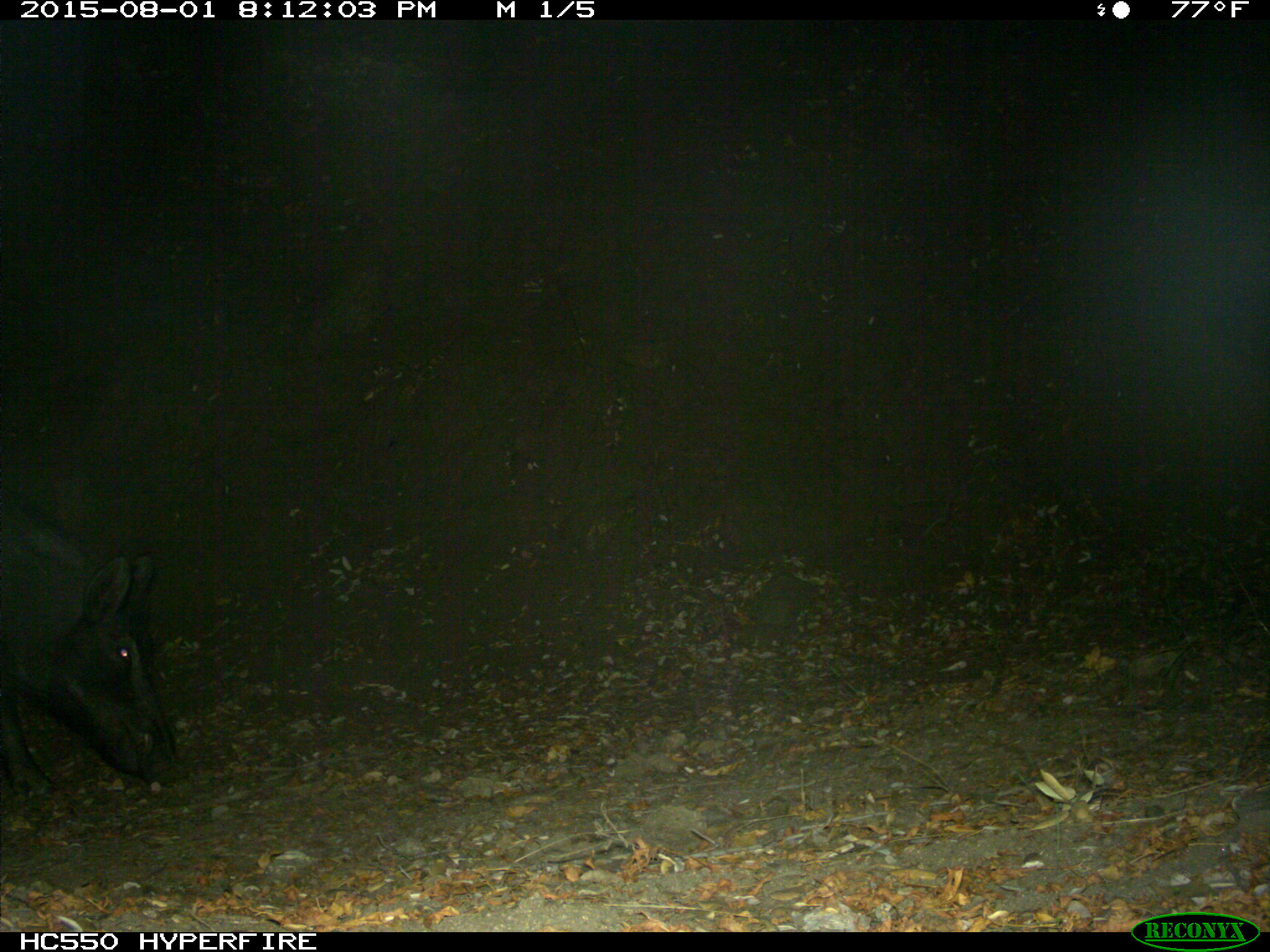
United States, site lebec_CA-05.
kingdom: Animalia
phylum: Chordata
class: Mammalia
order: Artiodactyla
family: Suidae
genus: Sus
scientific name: Sus scrofa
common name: wild boar